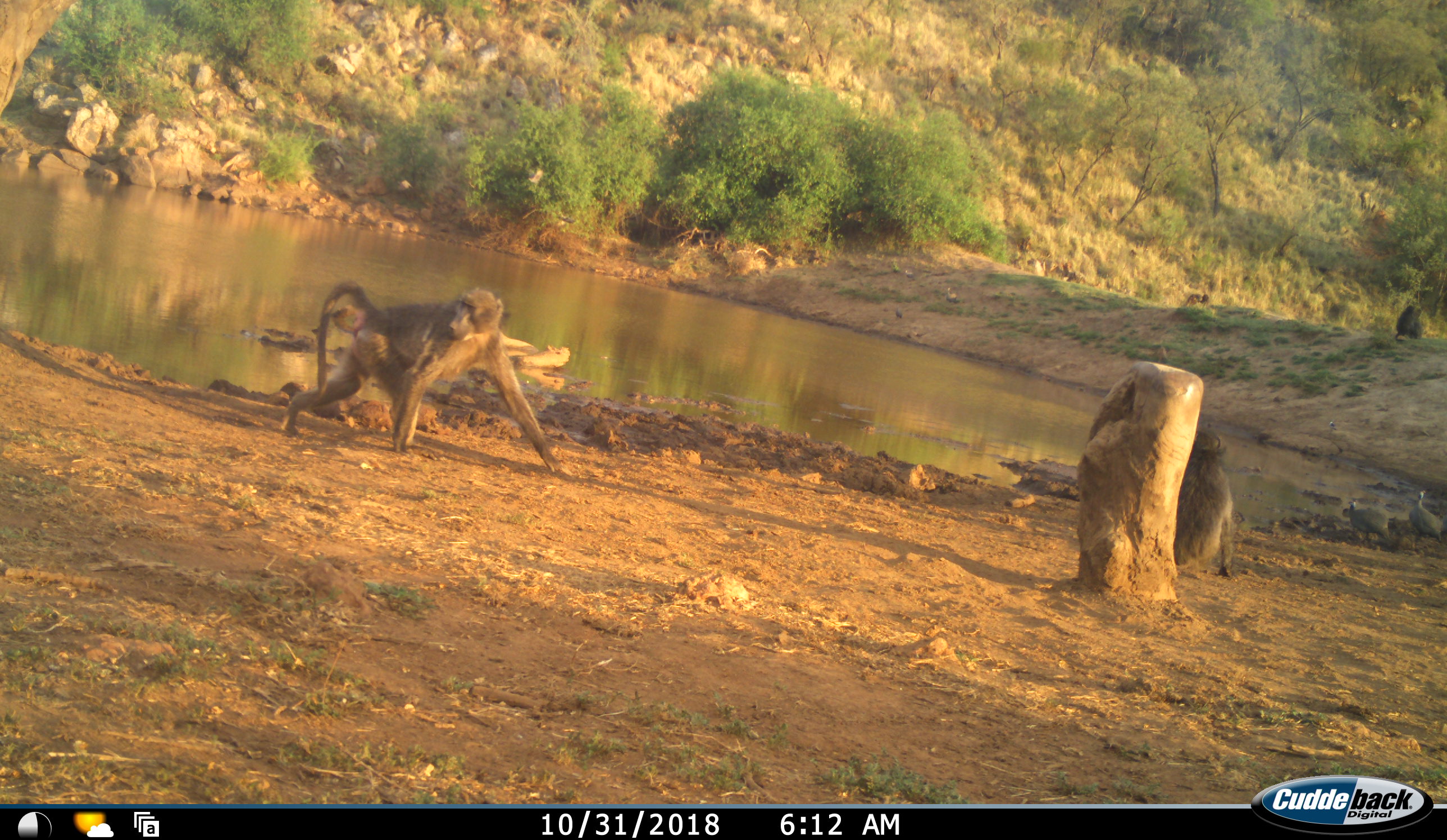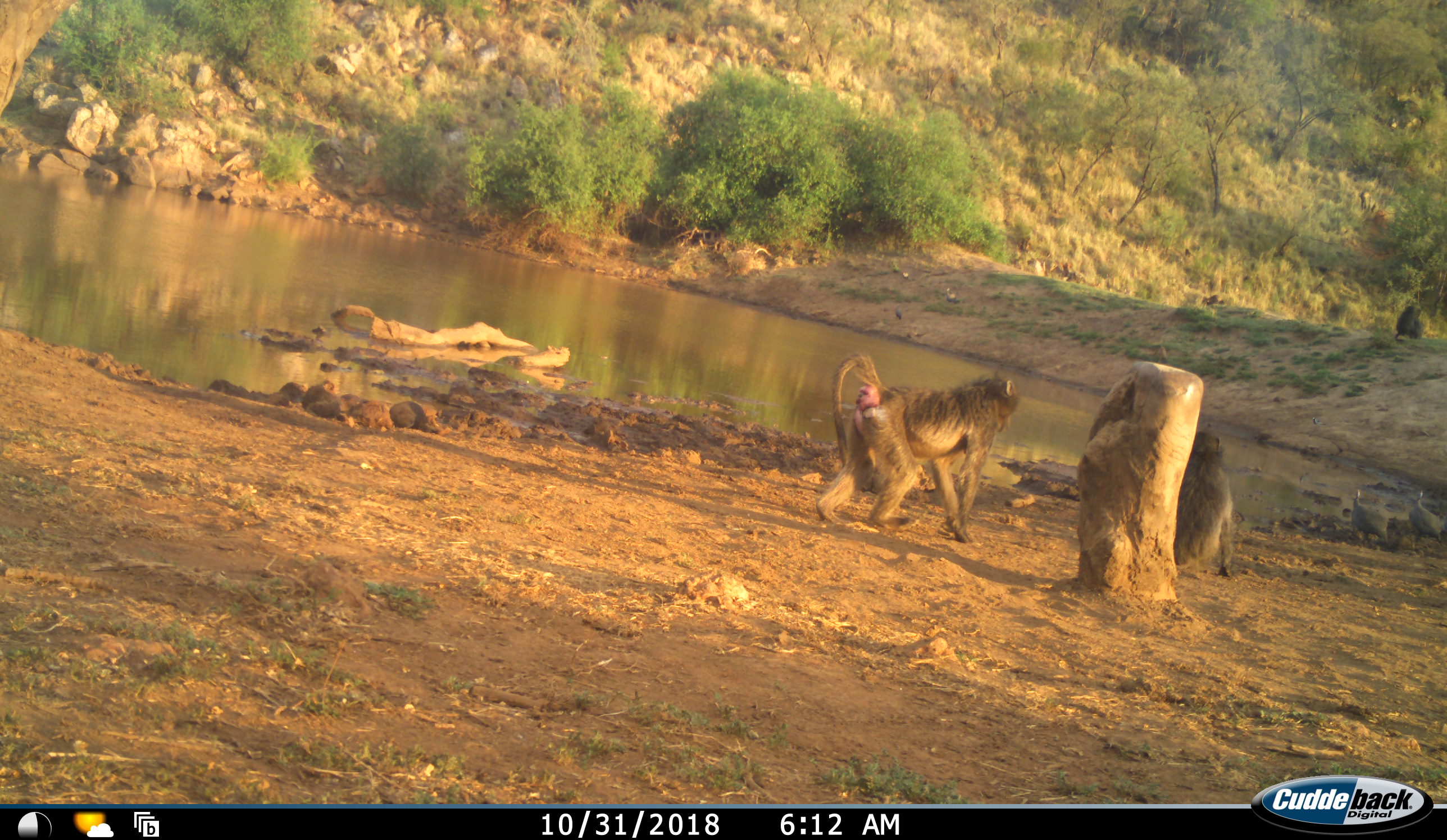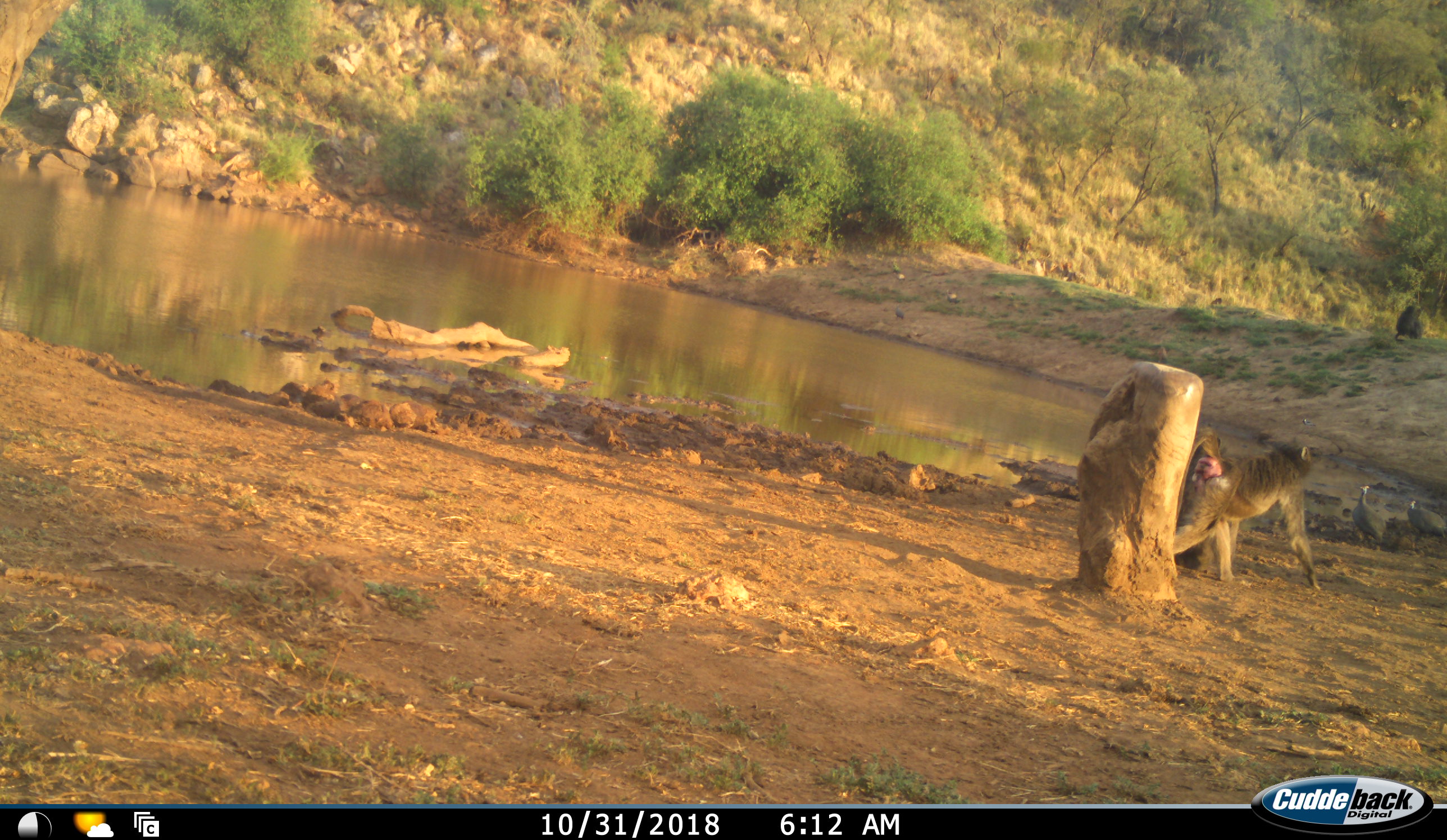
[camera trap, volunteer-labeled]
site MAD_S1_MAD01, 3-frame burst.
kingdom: Animalia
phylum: Chordata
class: Mammalia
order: Primates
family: Cercopithecidae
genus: Papio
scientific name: Papio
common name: baboon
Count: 2.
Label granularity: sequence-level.